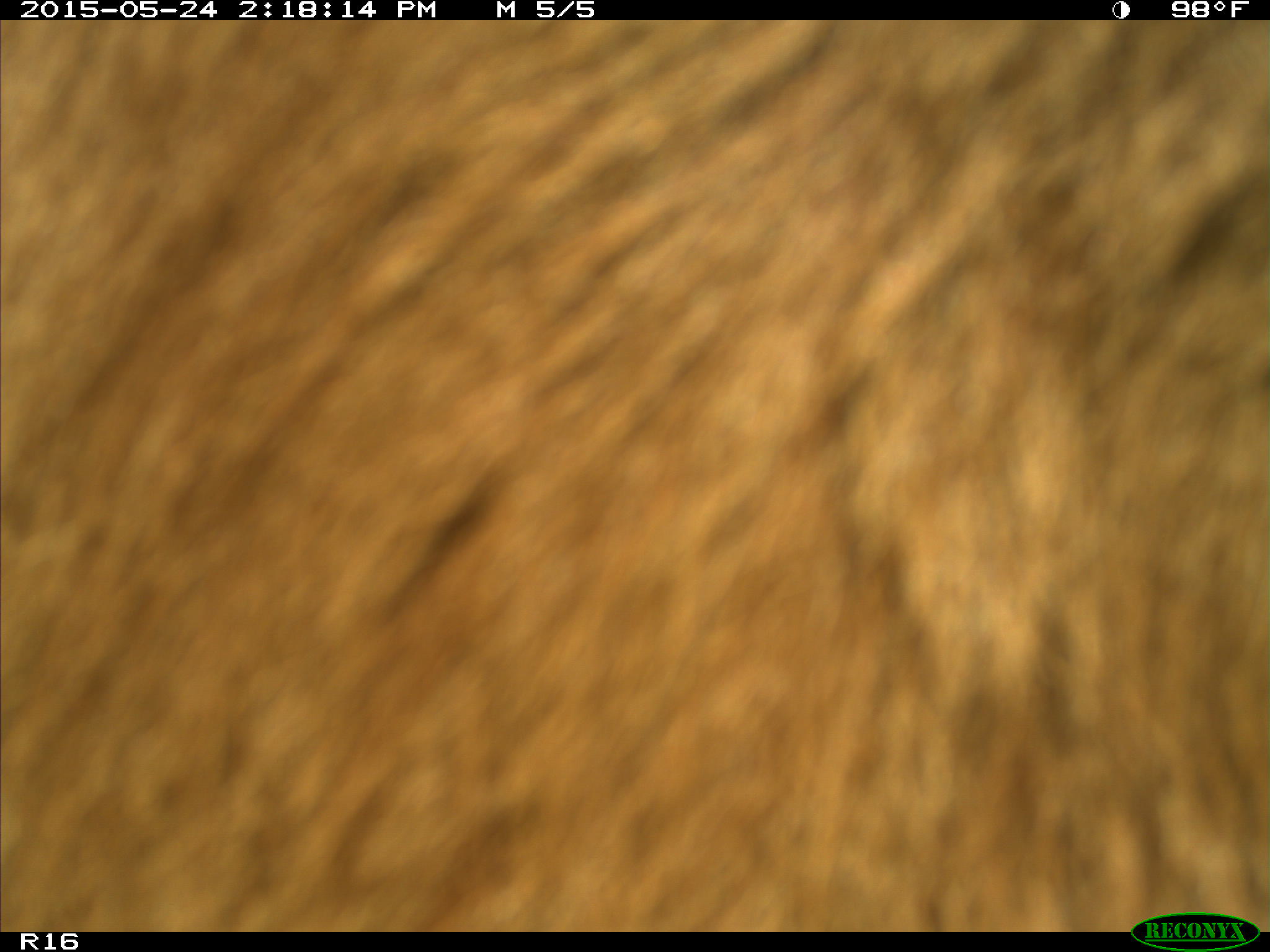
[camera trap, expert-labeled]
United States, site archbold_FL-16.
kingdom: Animalia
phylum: Chordata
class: Mammalia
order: Artiodactyla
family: Bovidae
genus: Bos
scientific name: Bos taurus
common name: domestic cow